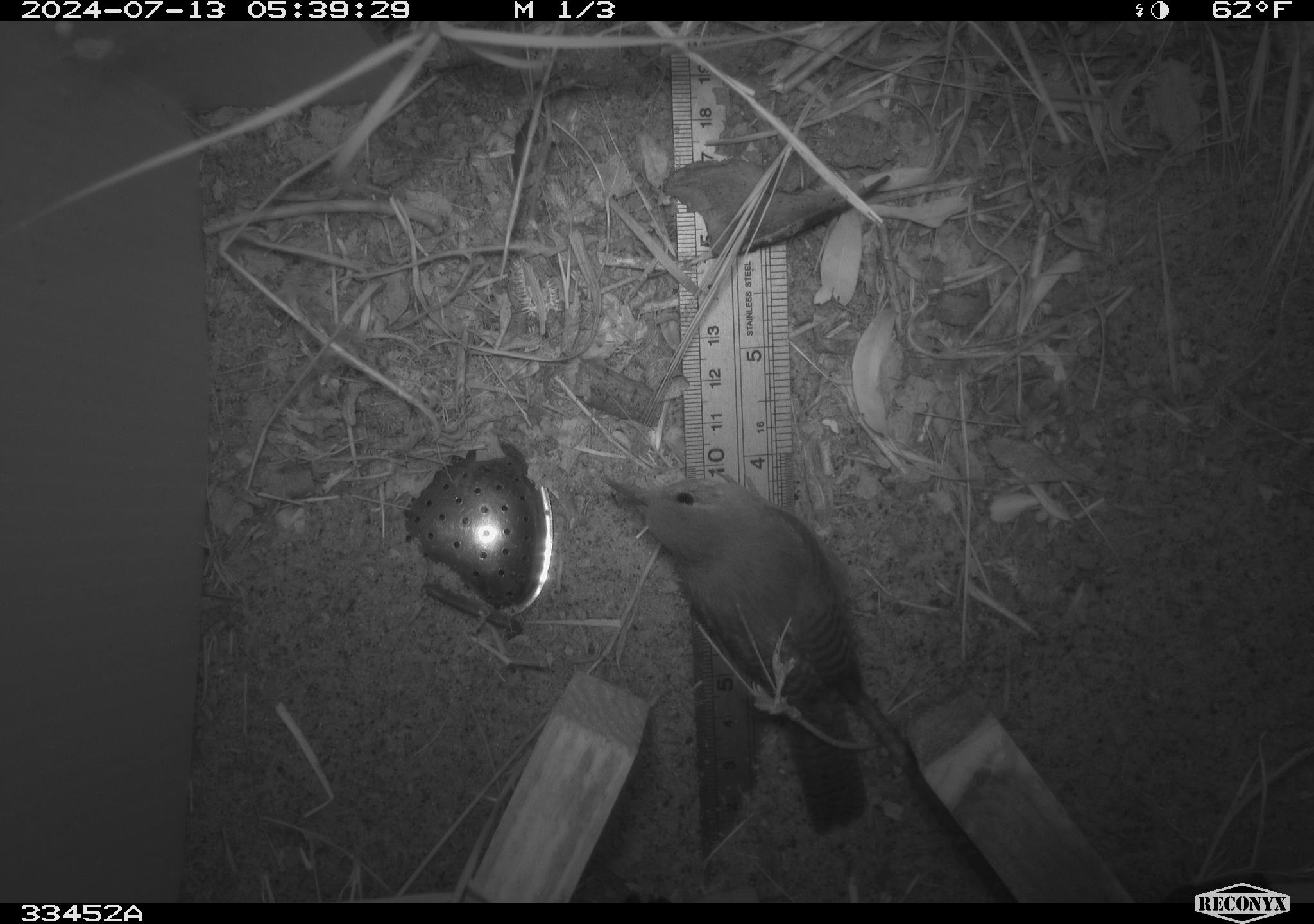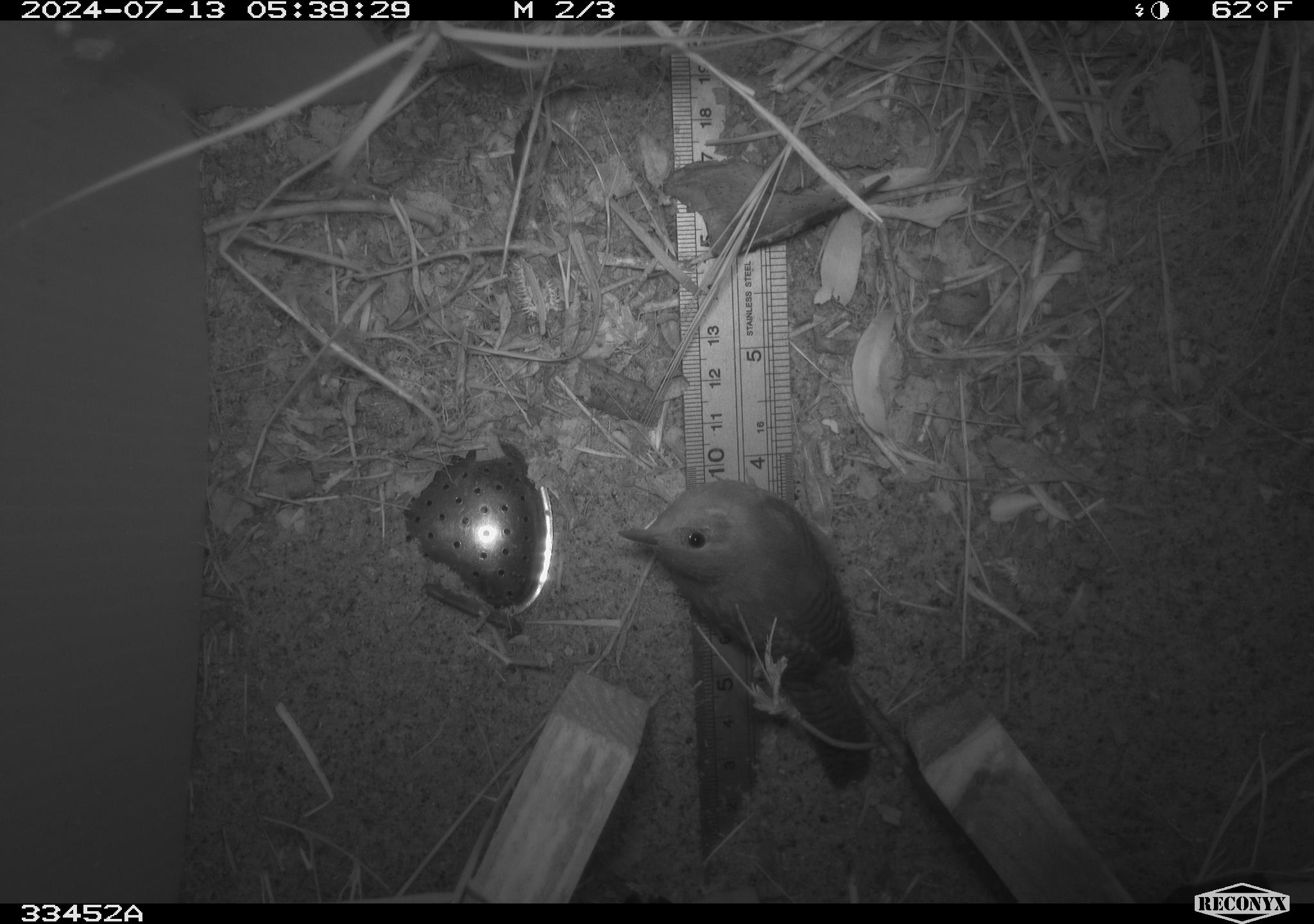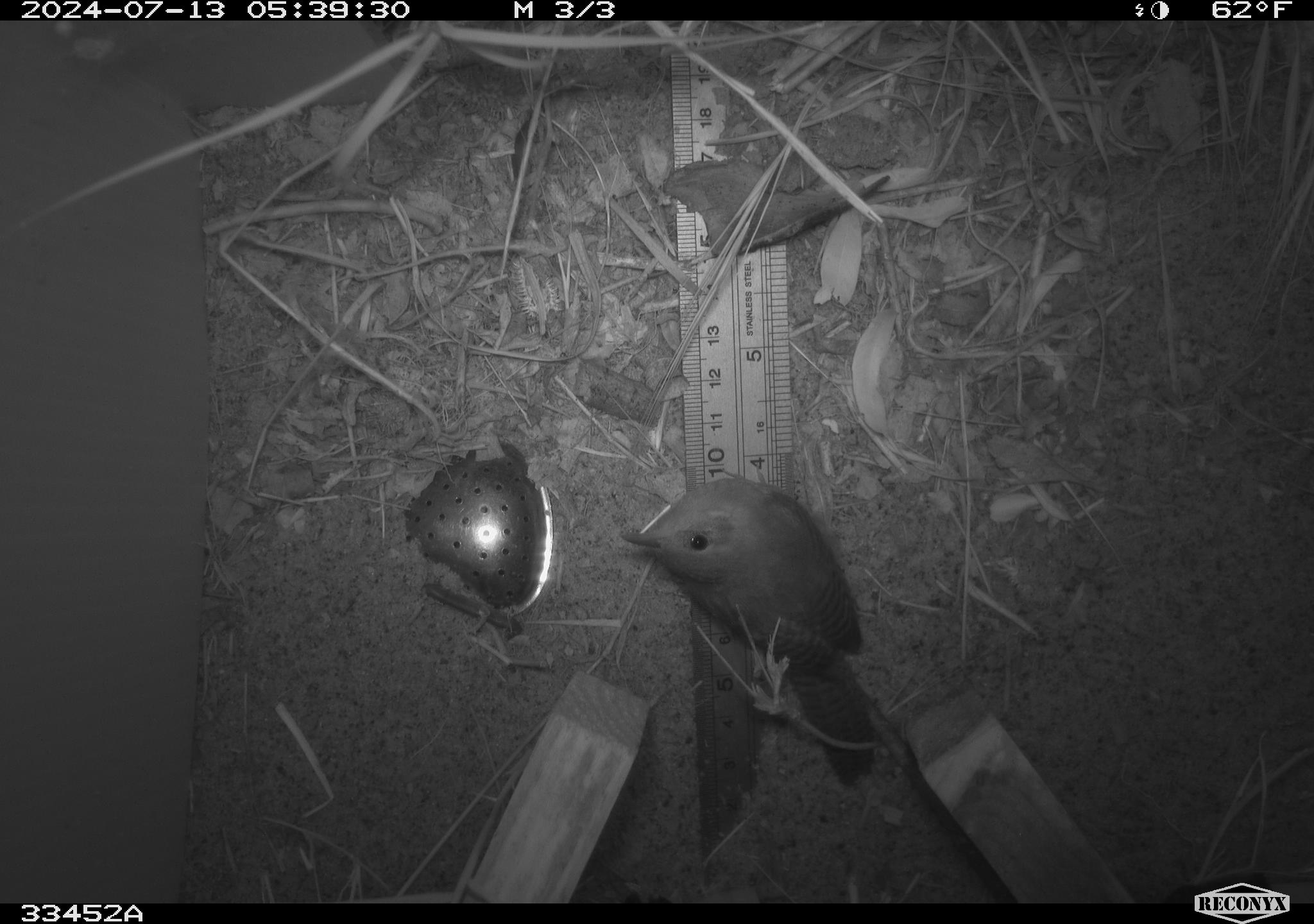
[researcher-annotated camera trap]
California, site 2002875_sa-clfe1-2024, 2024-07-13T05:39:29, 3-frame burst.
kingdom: Animalia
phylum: Chordata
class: Aves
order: Passeriformes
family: Troglodytidae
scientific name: Troglodytidae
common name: wren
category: troglodytidae family